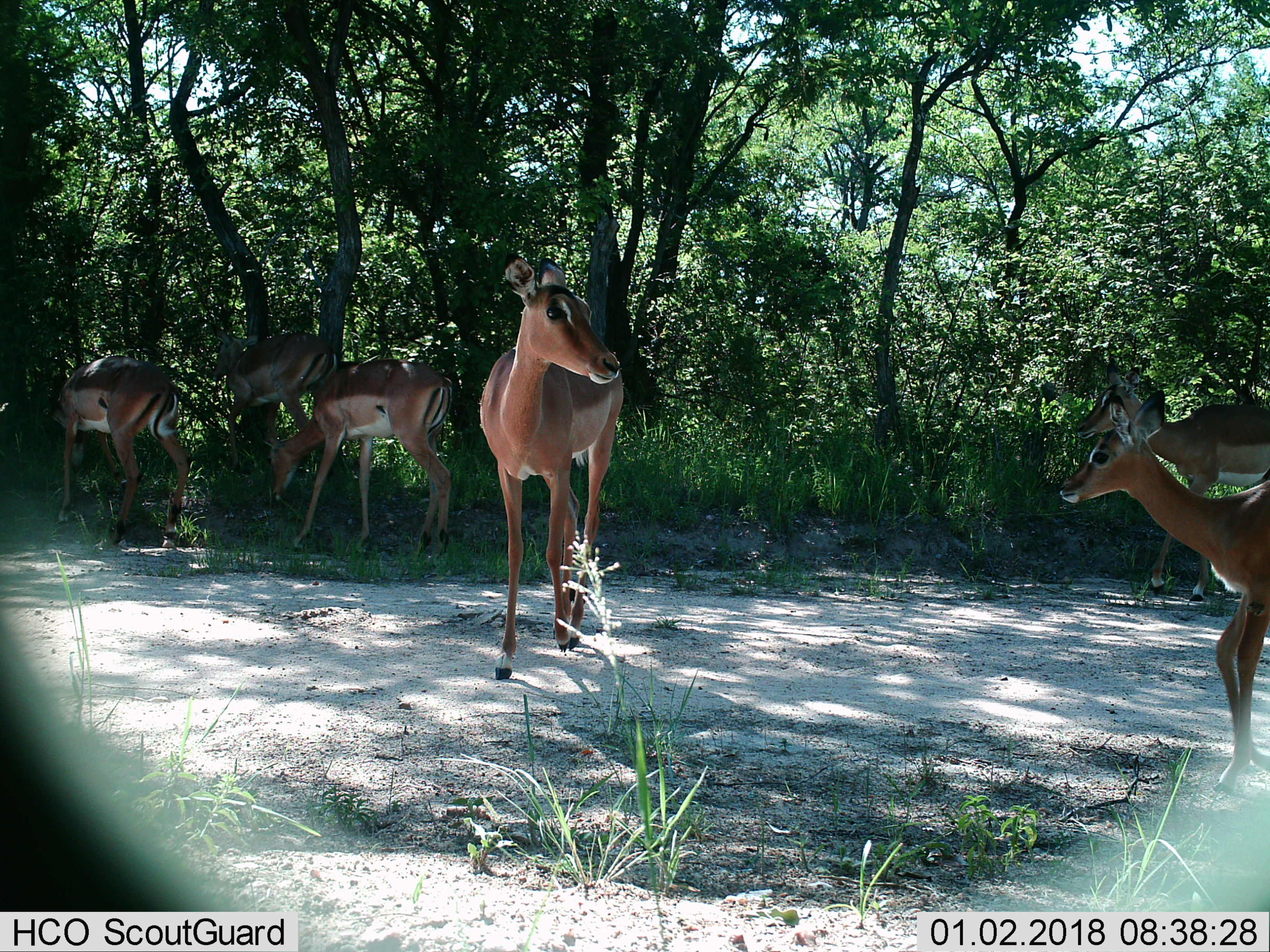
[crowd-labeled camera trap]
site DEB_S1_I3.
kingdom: Animalia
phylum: Chordata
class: Mammalia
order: Artiodactyla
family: Bovidae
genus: Aepyceros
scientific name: Aepyceros melampus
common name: impala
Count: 6.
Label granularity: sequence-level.